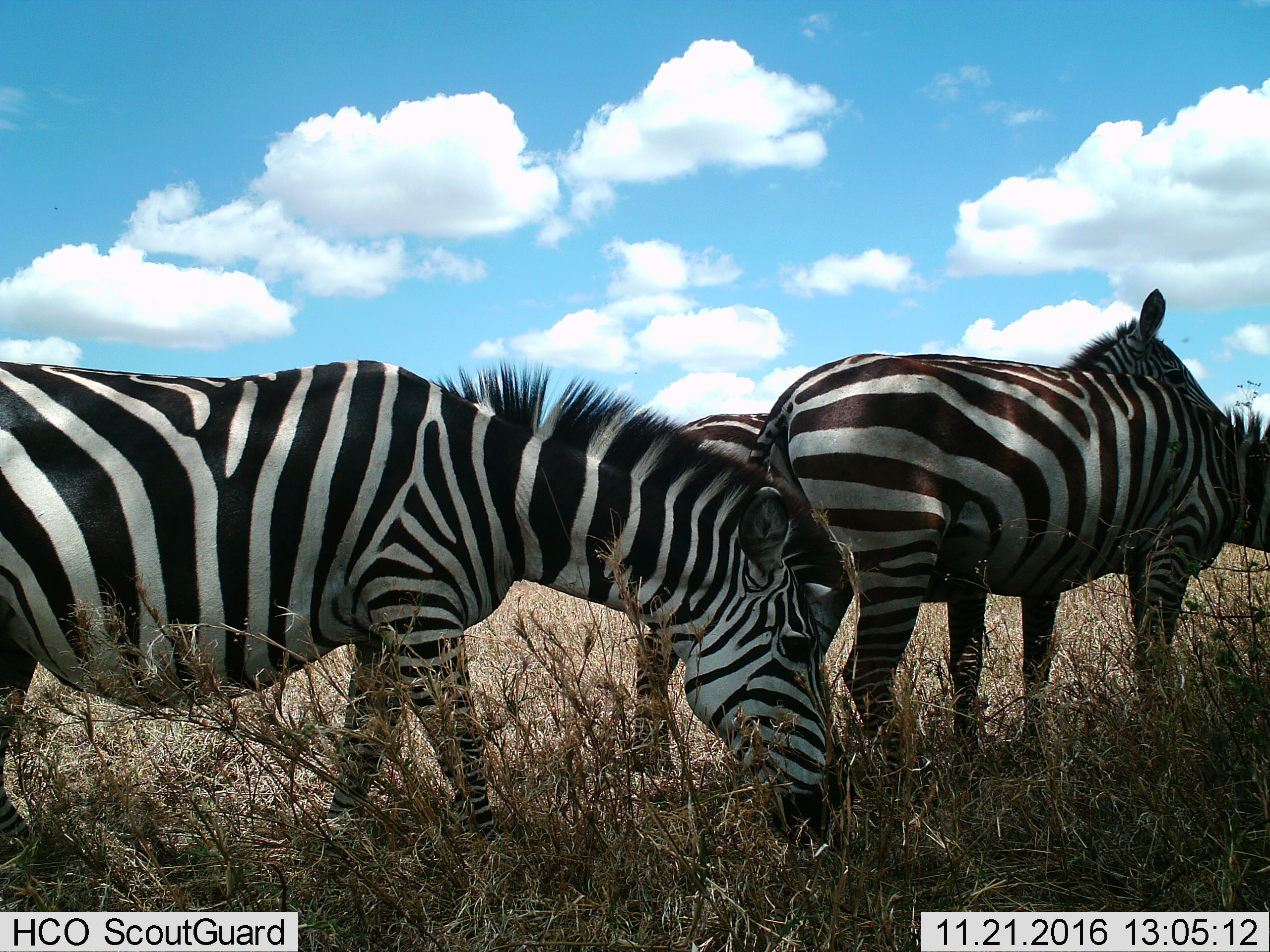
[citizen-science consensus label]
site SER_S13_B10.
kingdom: Animalia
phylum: Chordata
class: Mammalia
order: Perissodactyla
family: Equidae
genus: Equus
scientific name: Equus quagga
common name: plains zebra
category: zebraplains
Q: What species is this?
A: Zebraplains (plains zebra) (Equus quagga).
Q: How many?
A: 3.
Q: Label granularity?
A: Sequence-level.